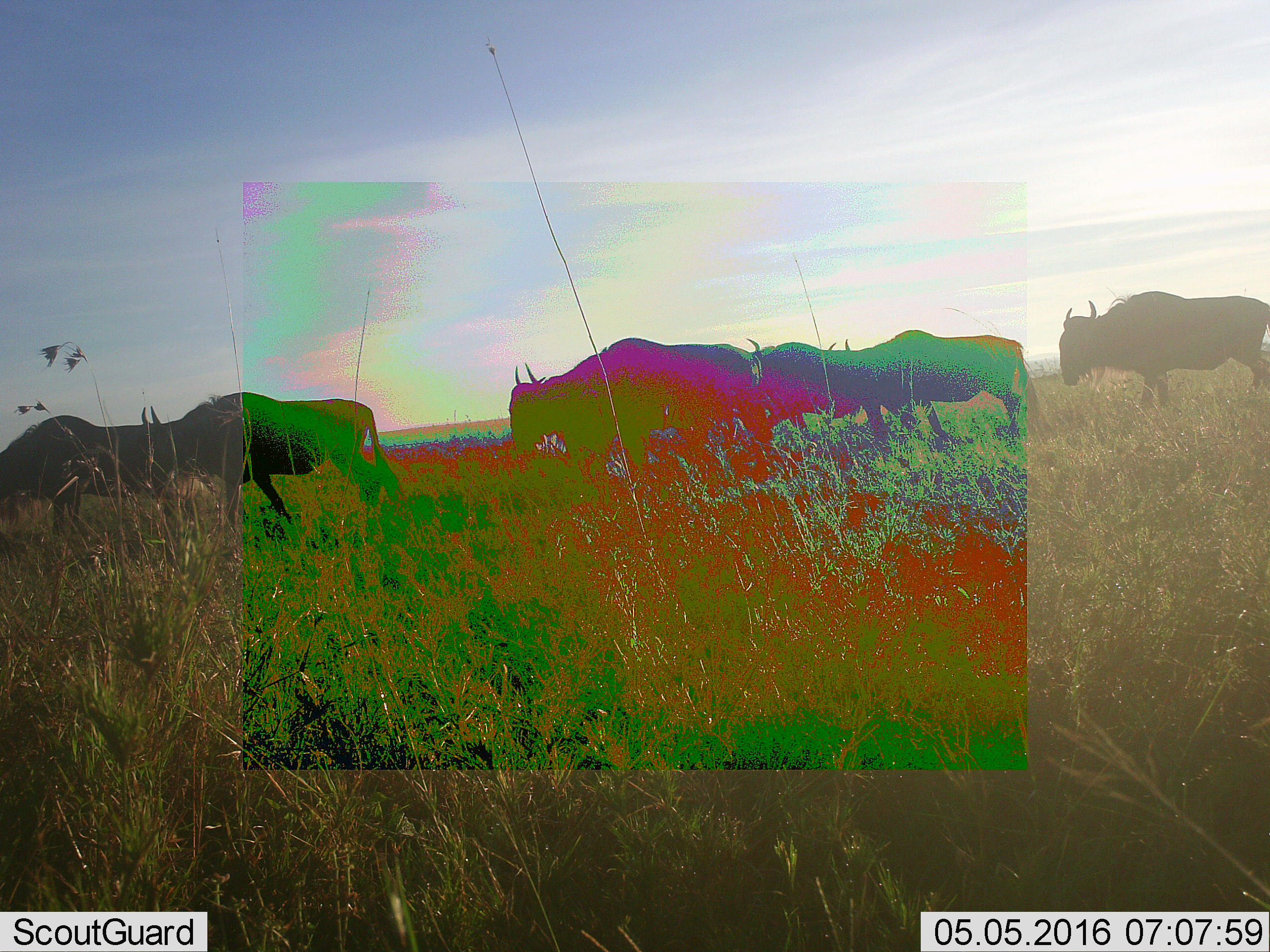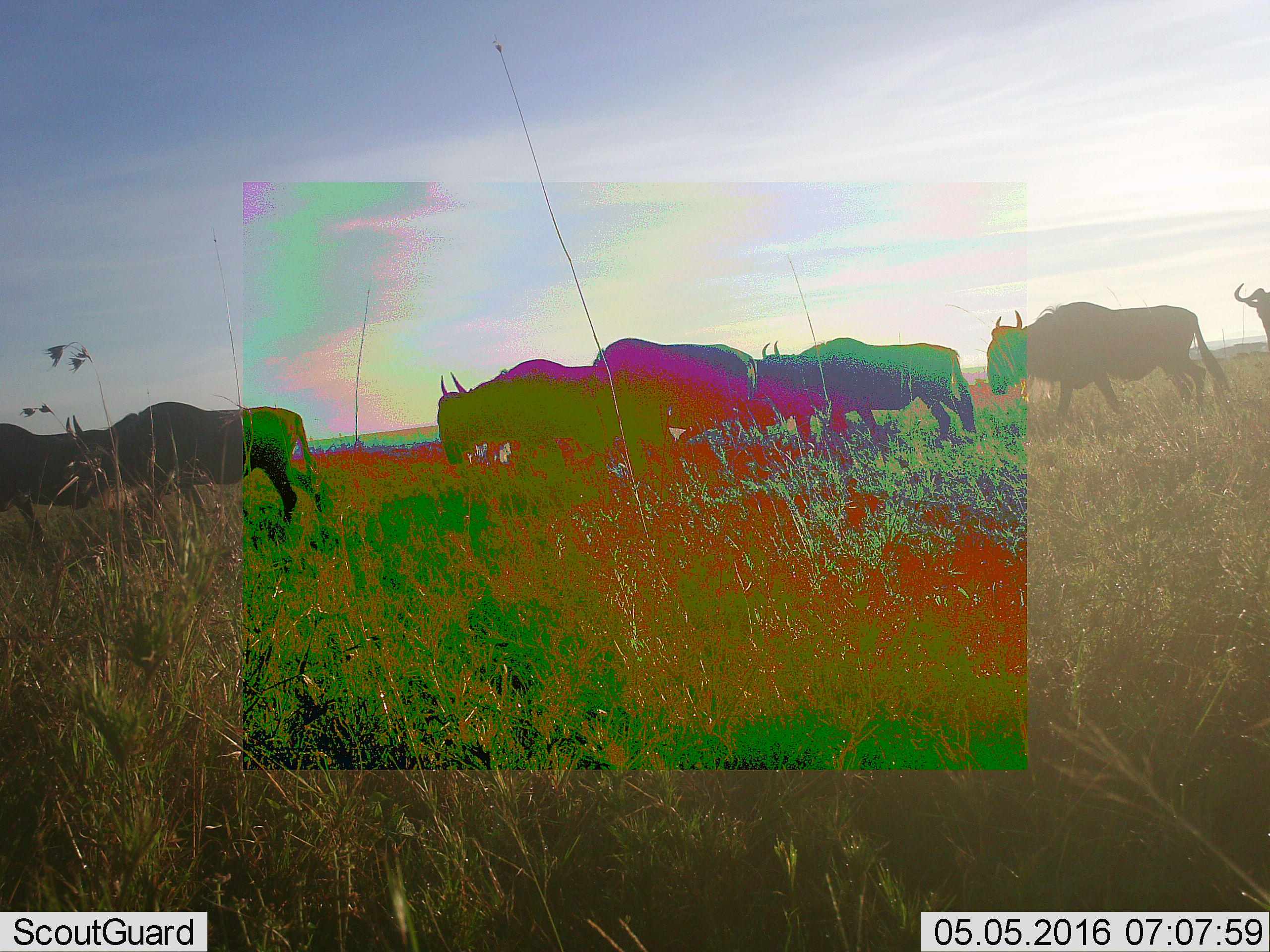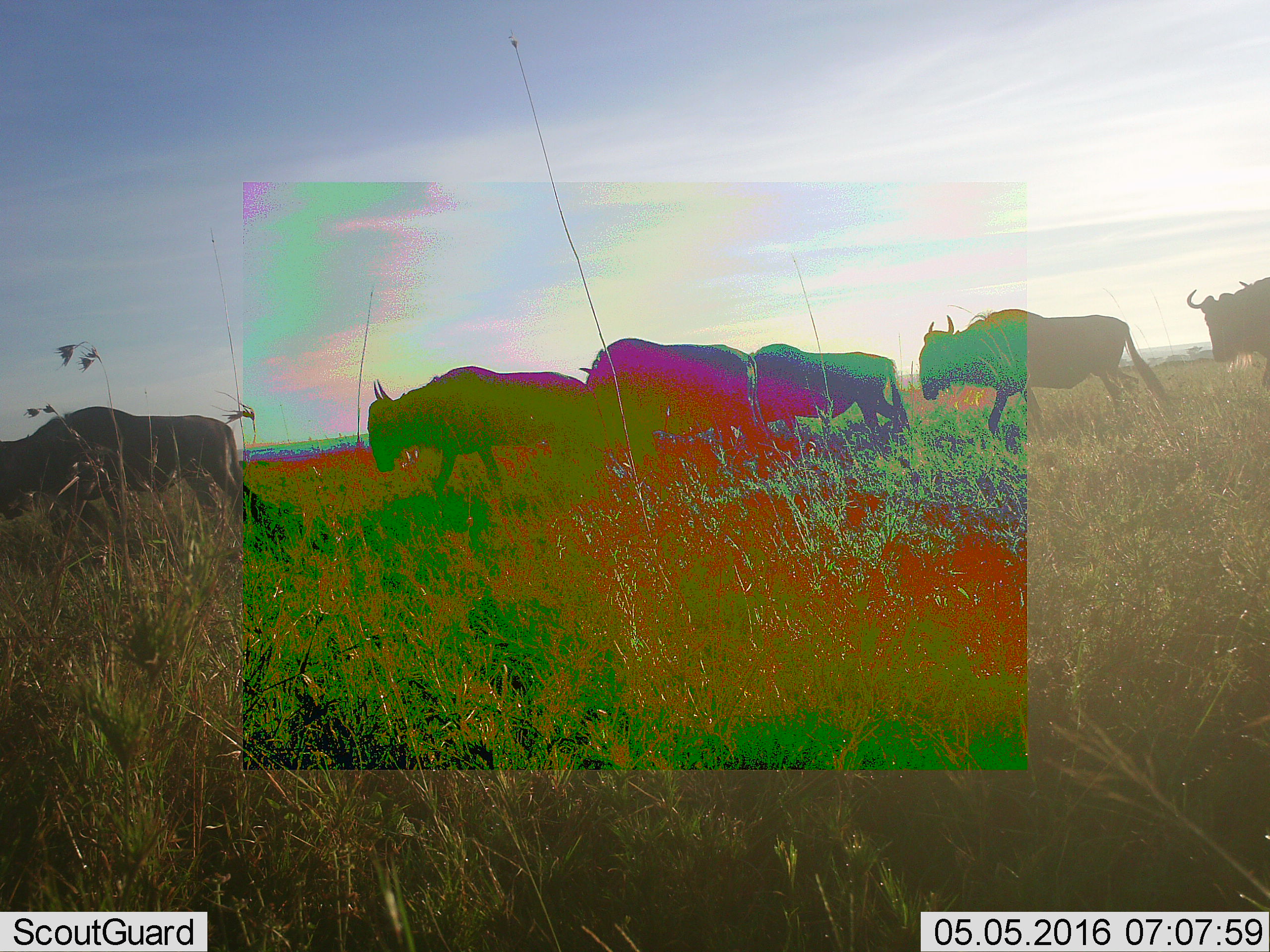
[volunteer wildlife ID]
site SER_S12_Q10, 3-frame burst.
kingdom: Animalia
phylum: Chordata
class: Mammalia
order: Artiodactyla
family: Bovidae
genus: Connochaetes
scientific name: Connochaetes taurinus taurinus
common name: blue wildebeest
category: wildebeestblue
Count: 8.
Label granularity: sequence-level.